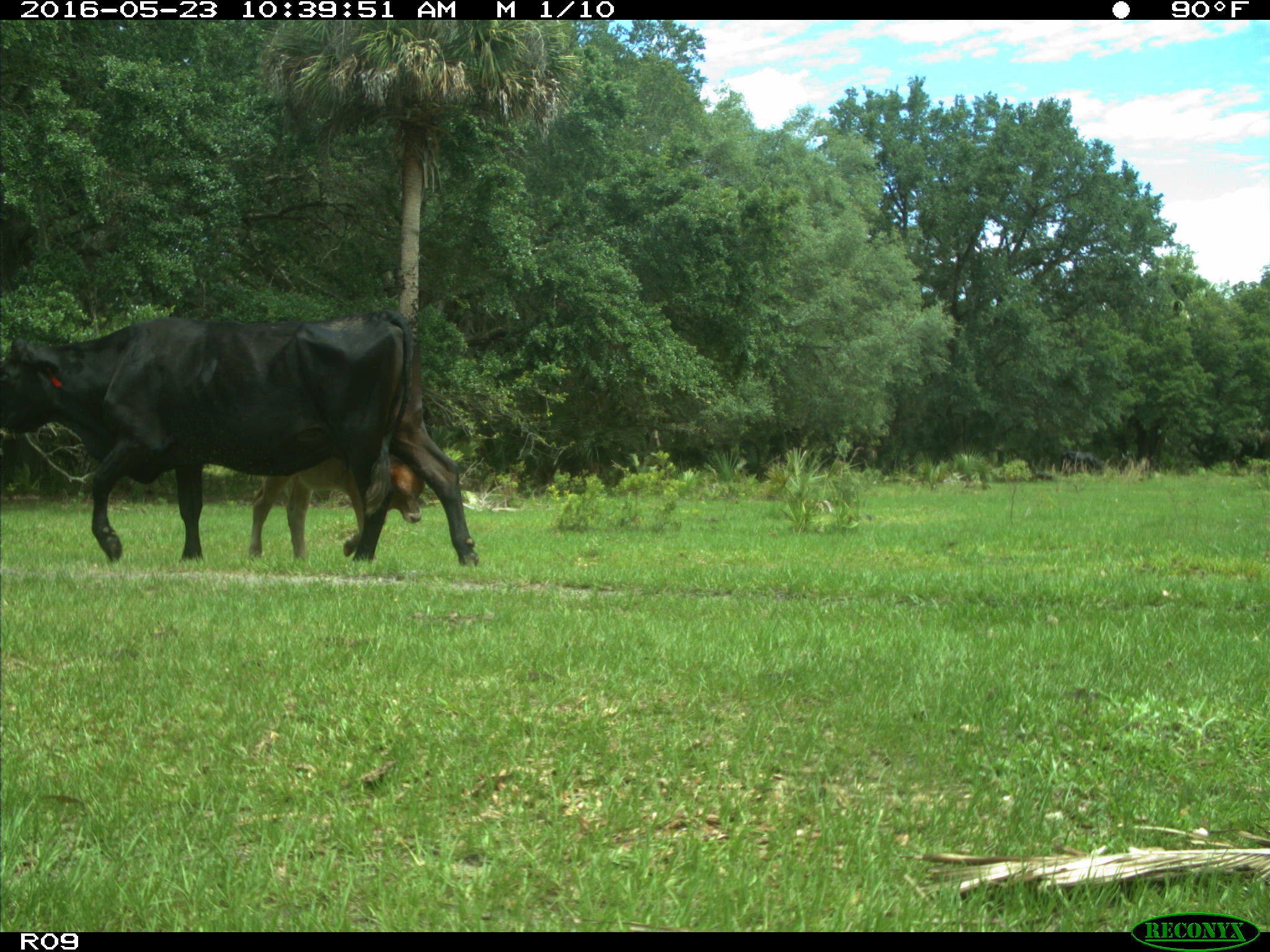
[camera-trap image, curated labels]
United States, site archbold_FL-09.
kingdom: Animalia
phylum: Chordata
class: Mammalia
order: Artiodactyla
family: Bovidae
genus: Bos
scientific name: Bos taurus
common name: domestic cow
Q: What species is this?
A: Bos taurus (domestic cow).